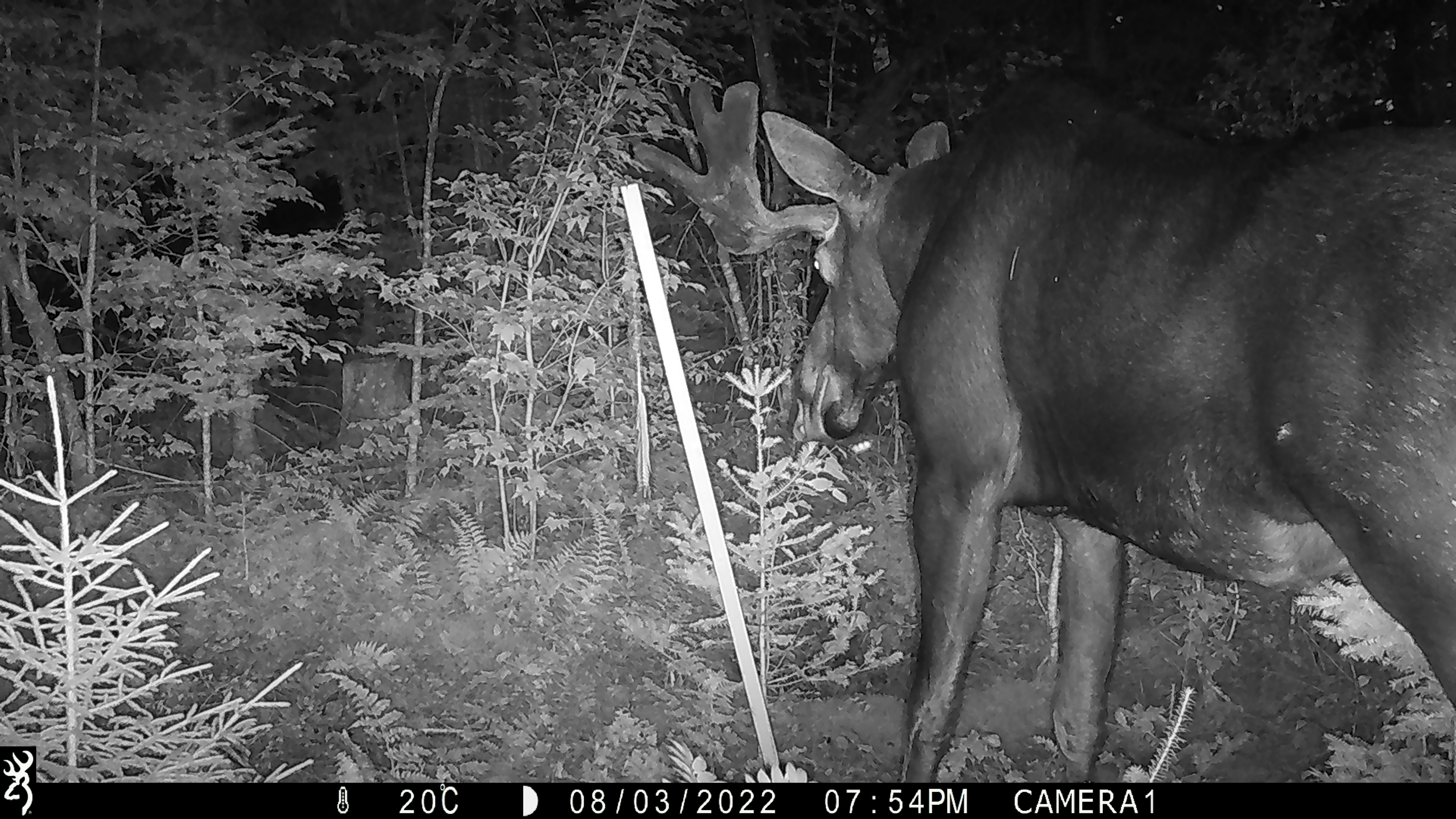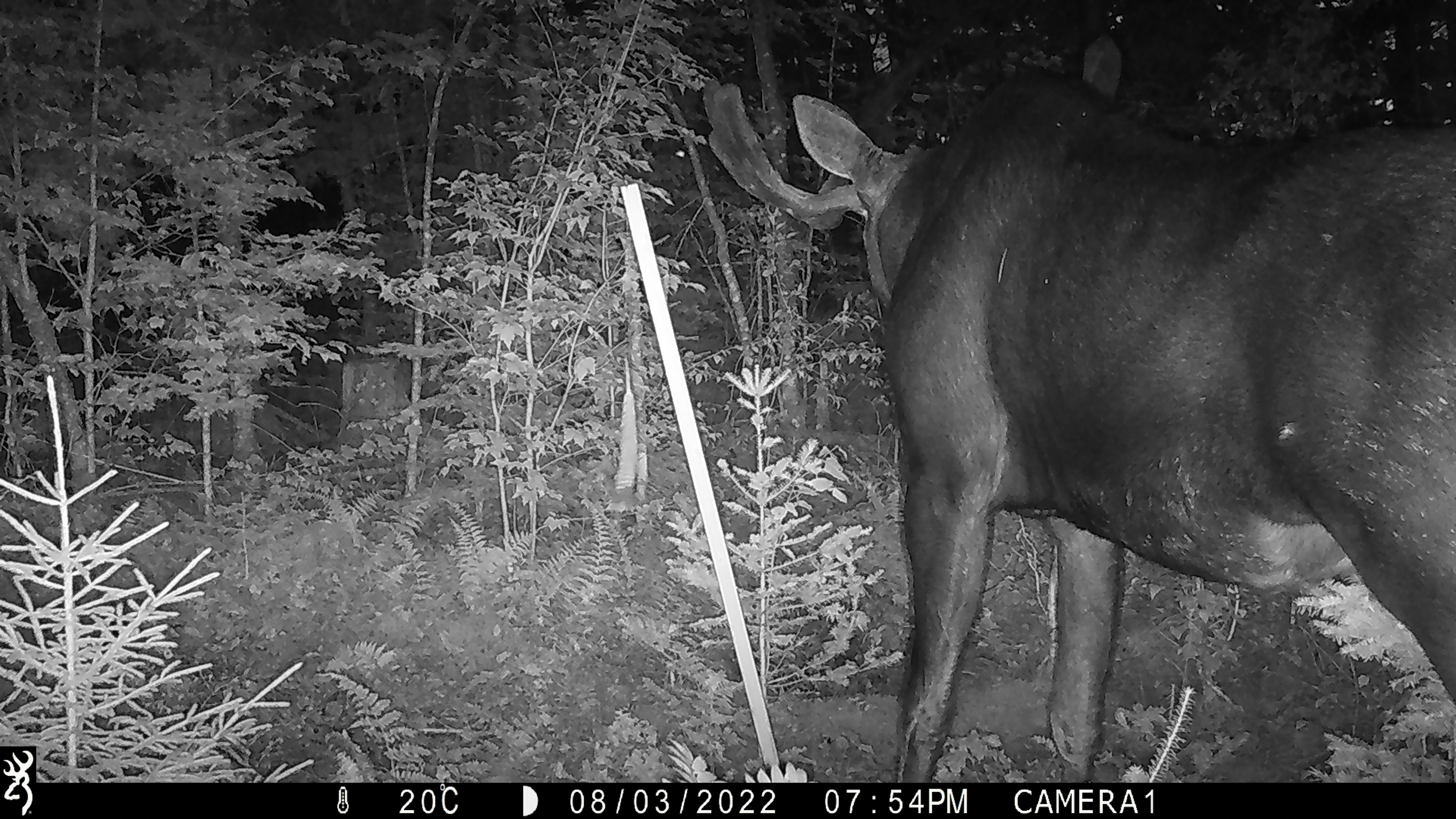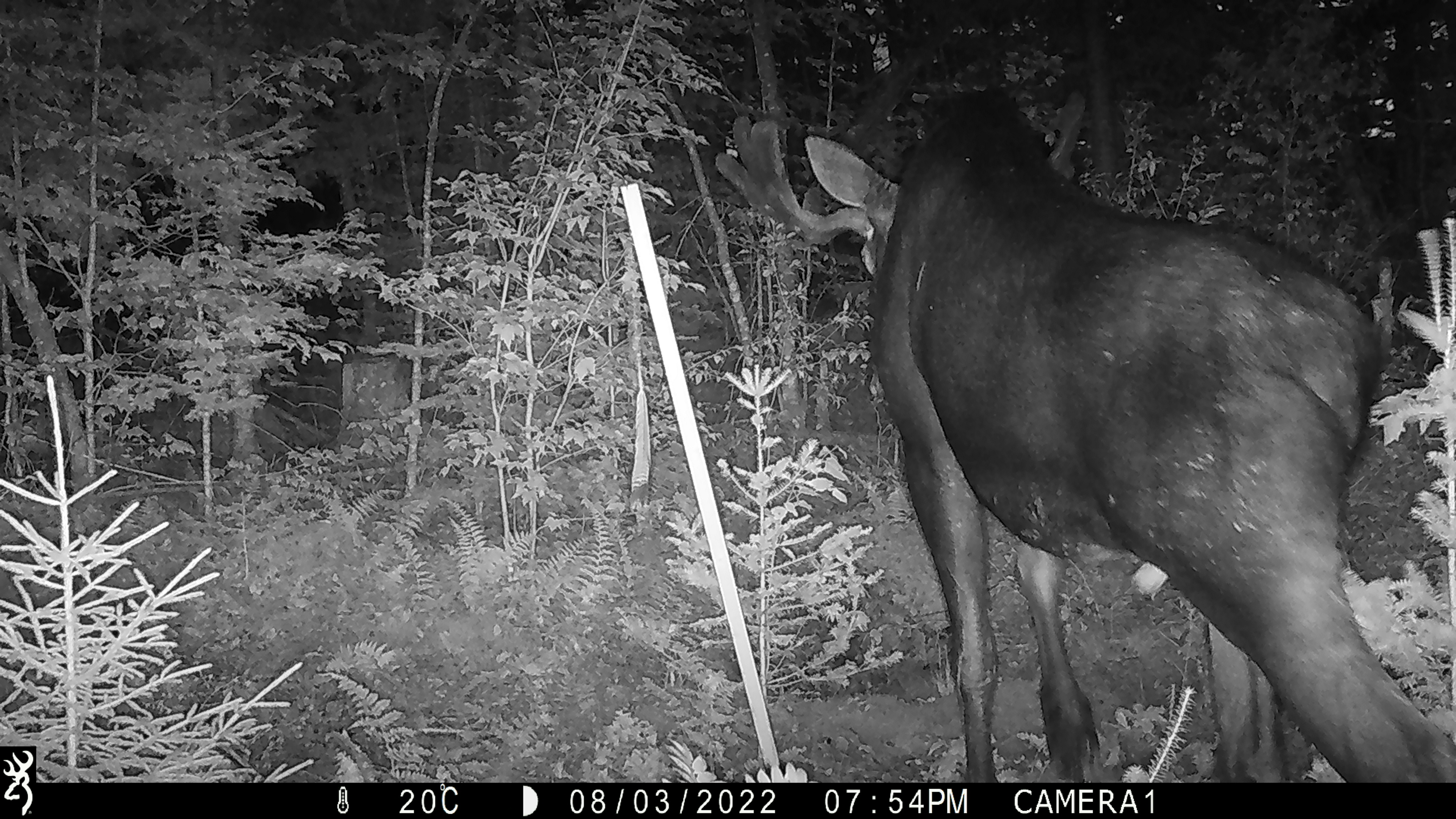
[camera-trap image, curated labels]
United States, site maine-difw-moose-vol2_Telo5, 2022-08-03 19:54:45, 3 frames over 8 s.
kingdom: Animalia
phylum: Chordata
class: Mammalia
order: Artiodactyla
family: Cervidae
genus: Alces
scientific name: Alces alces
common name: moose